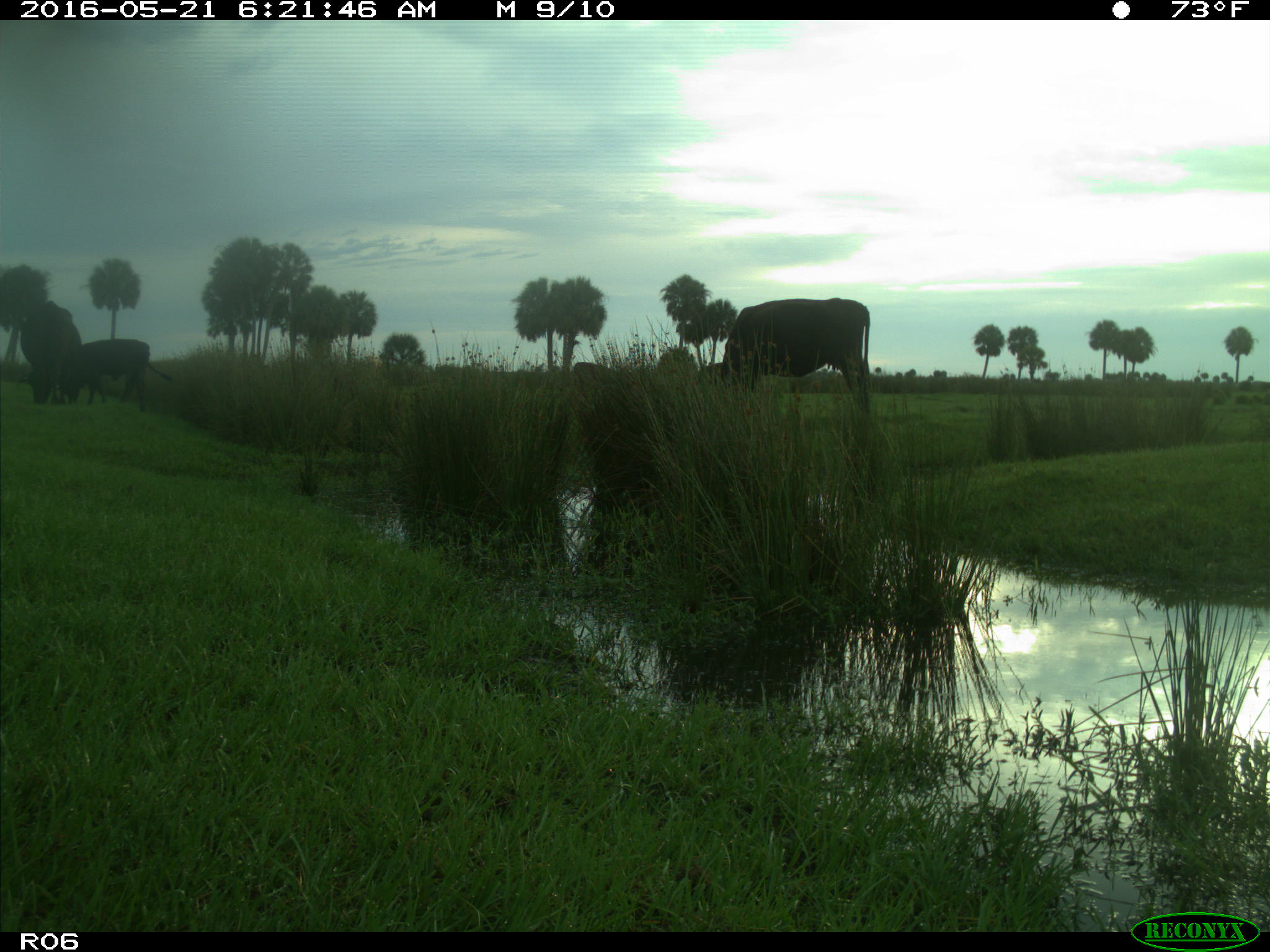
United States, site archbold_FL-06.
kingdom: Animalia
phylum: Chordata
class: Mammalia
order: Artiodactyla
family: Bovidae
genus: Bos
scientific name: Bos taurus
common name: domestic cow